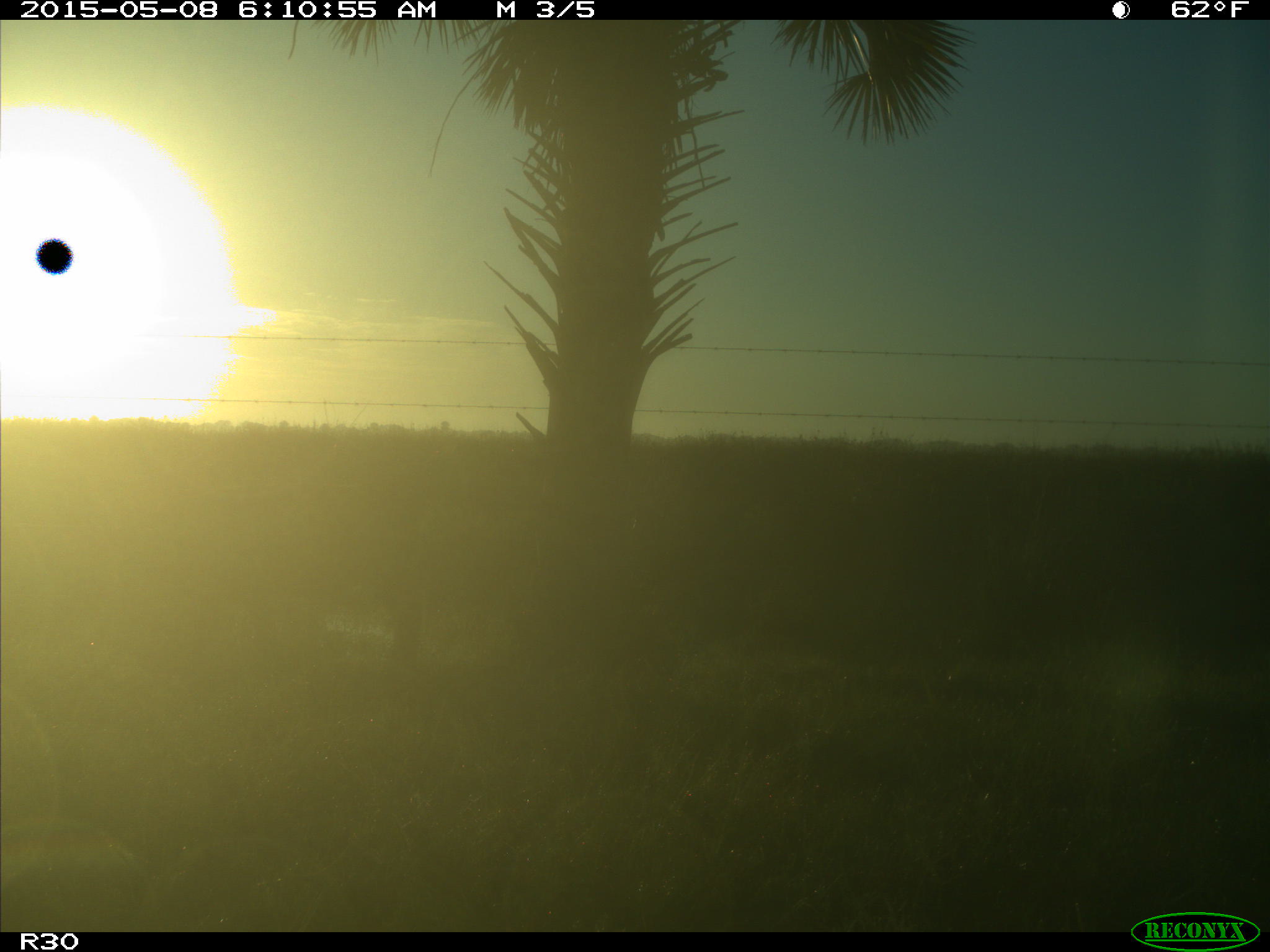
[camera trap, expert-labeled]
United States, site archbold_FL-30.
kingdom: Animalia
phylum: Chordata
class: Mammalia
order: Artiodactyla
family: Bovidae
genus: Bos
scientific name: Bos taurus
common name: domestic cow